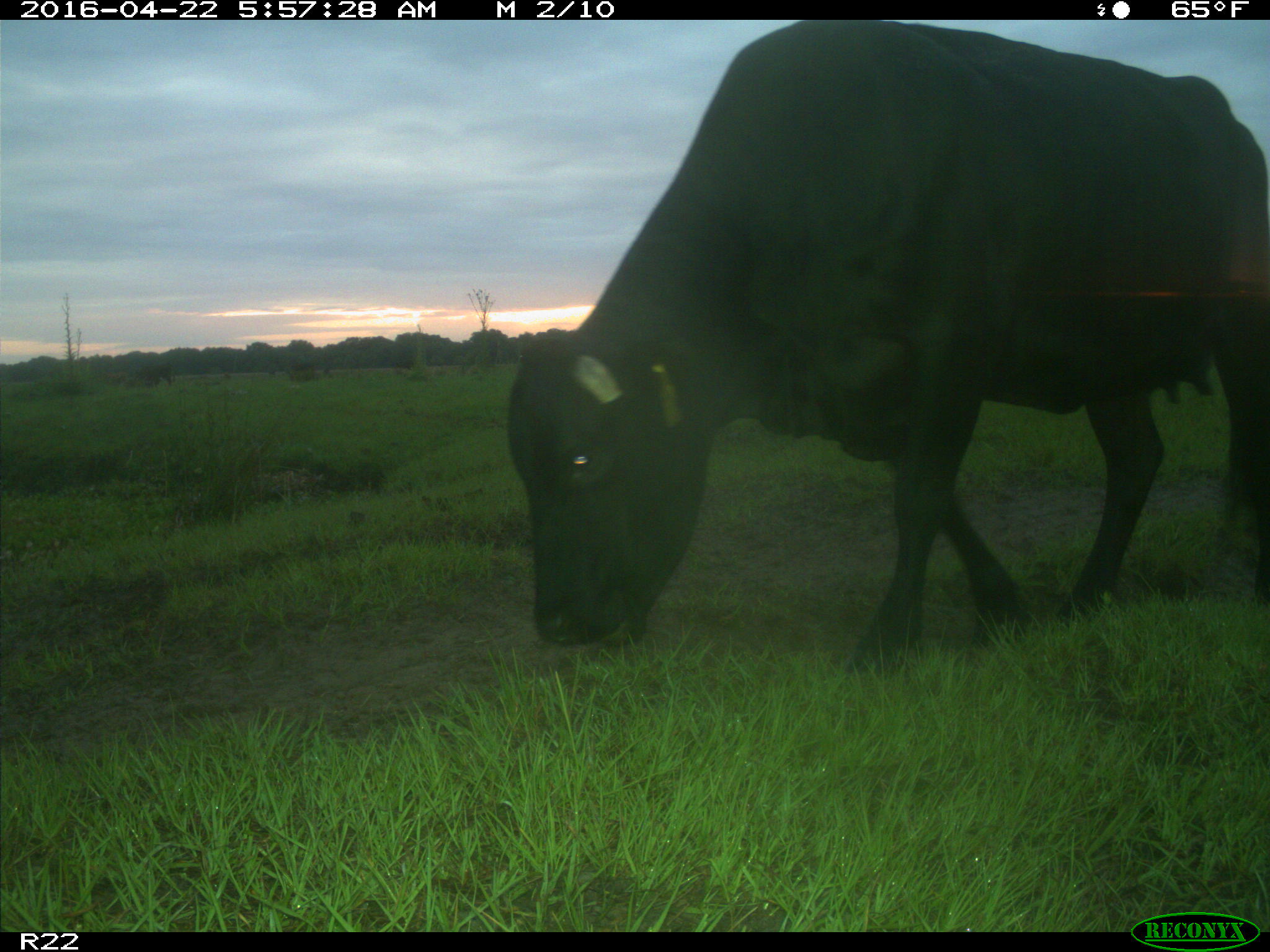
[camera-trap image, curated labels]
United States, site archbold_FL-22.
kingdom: Animalia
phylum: Chordata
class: Mammalia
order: Artiodactyla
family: Bovidae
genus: Bos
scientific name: Bos taurus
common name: domestic cow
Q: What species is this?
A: Bos taurus (domestic cow).